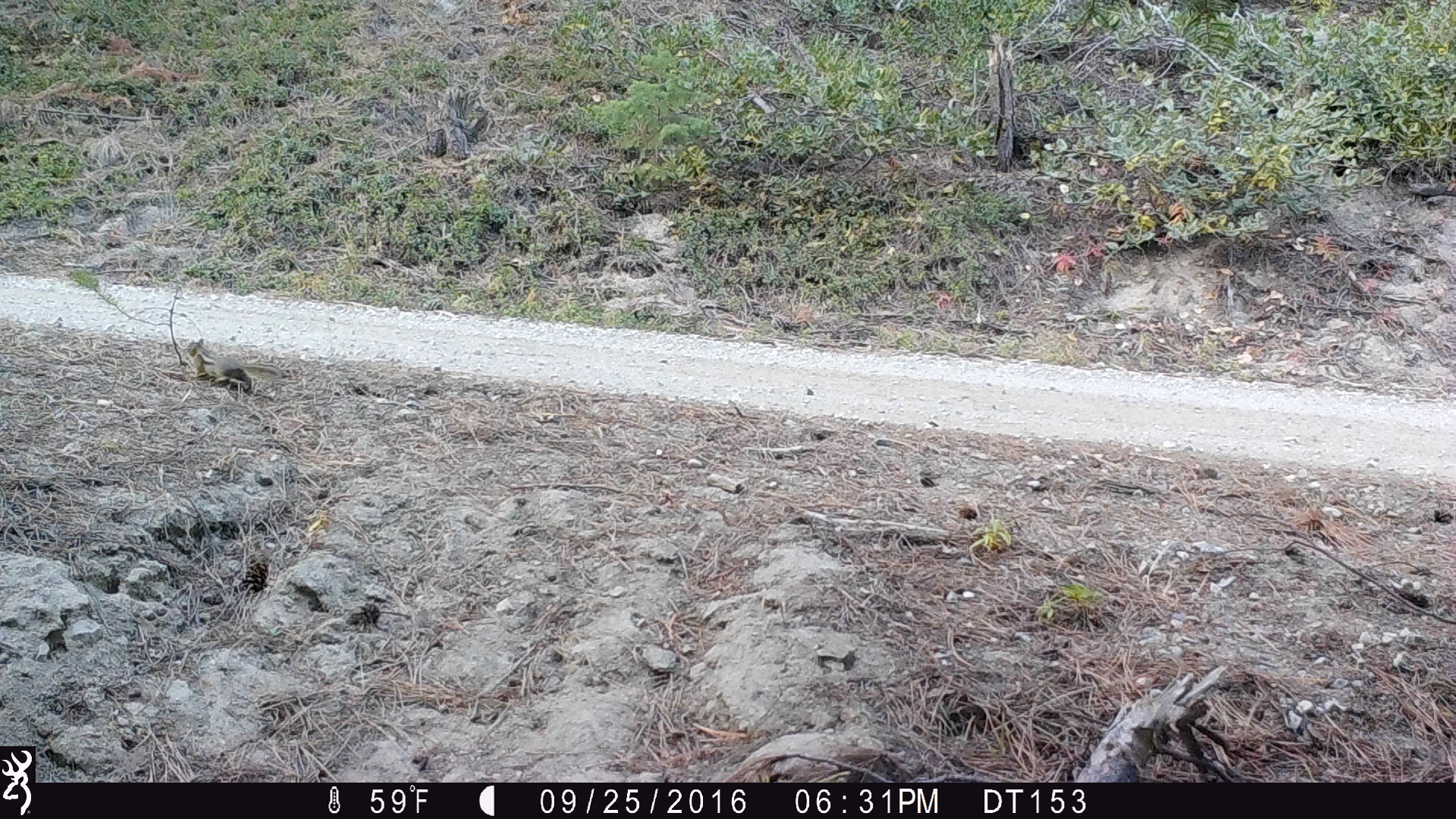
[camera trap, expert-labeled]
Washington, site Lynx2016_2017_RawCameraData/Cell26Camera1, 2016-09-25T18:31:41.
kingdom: Animalia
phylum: Chordata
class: Mammalia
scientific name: Mammalia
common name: small mammal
Small mammal (Mammalia). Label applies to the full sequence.